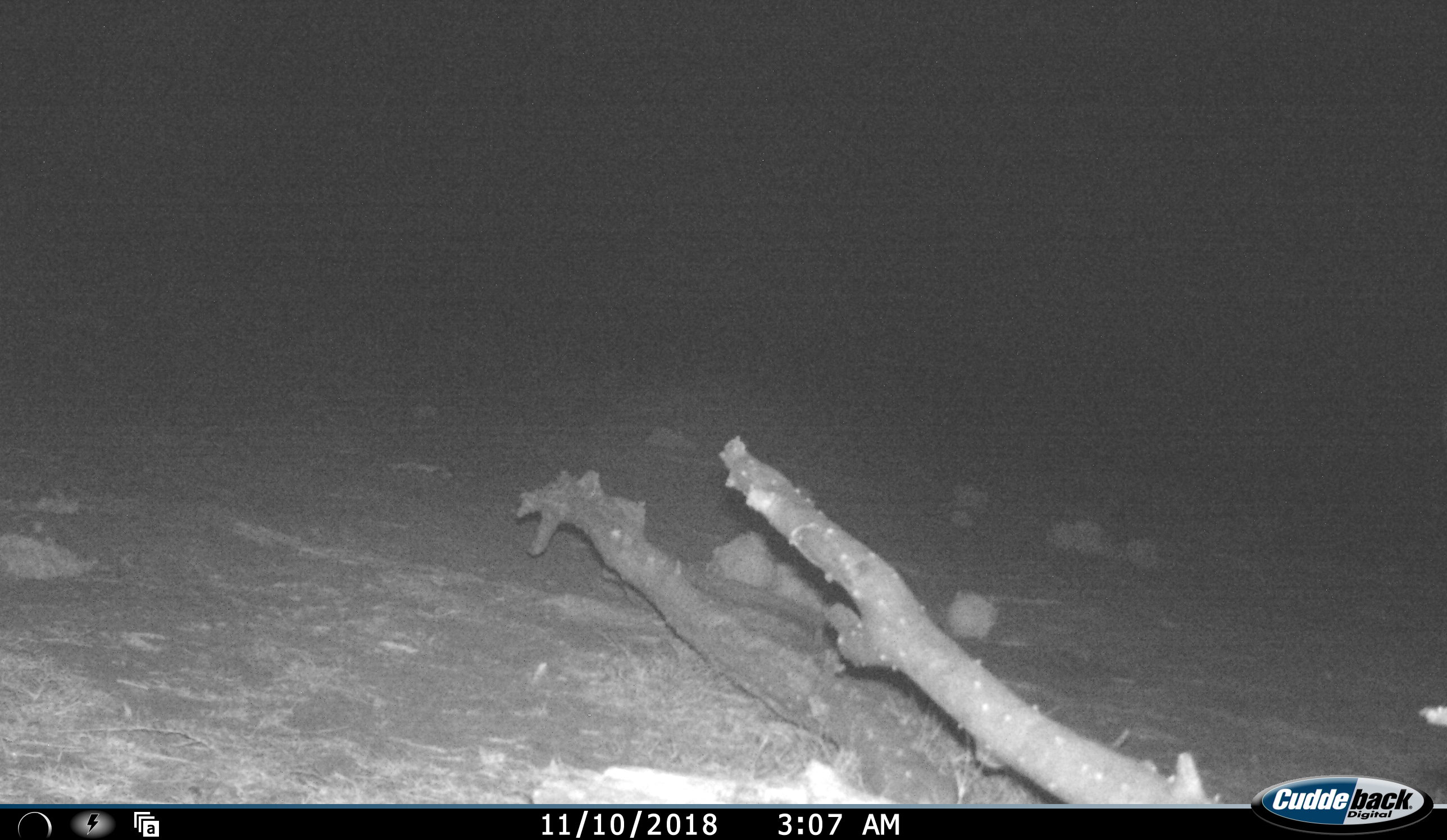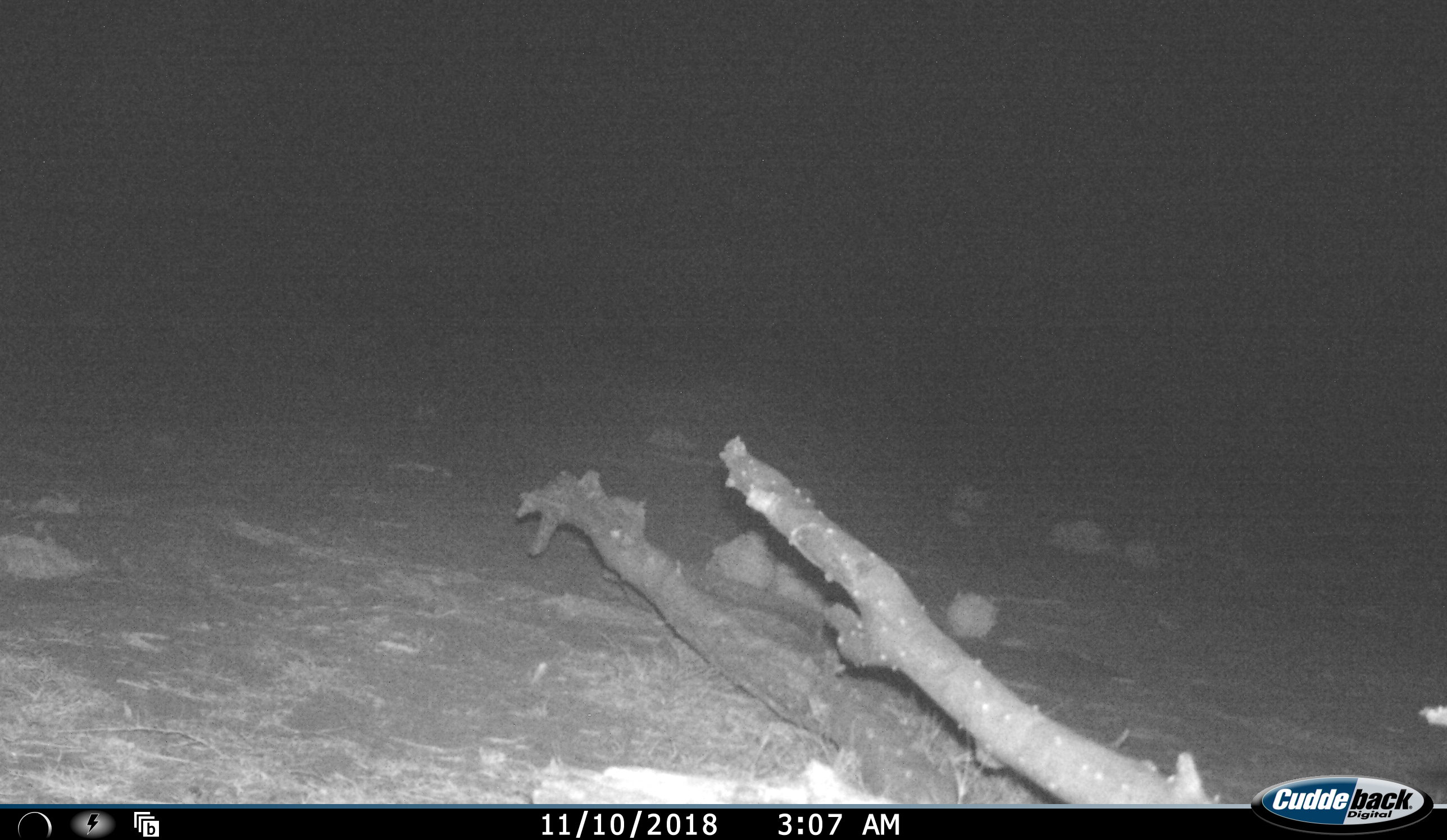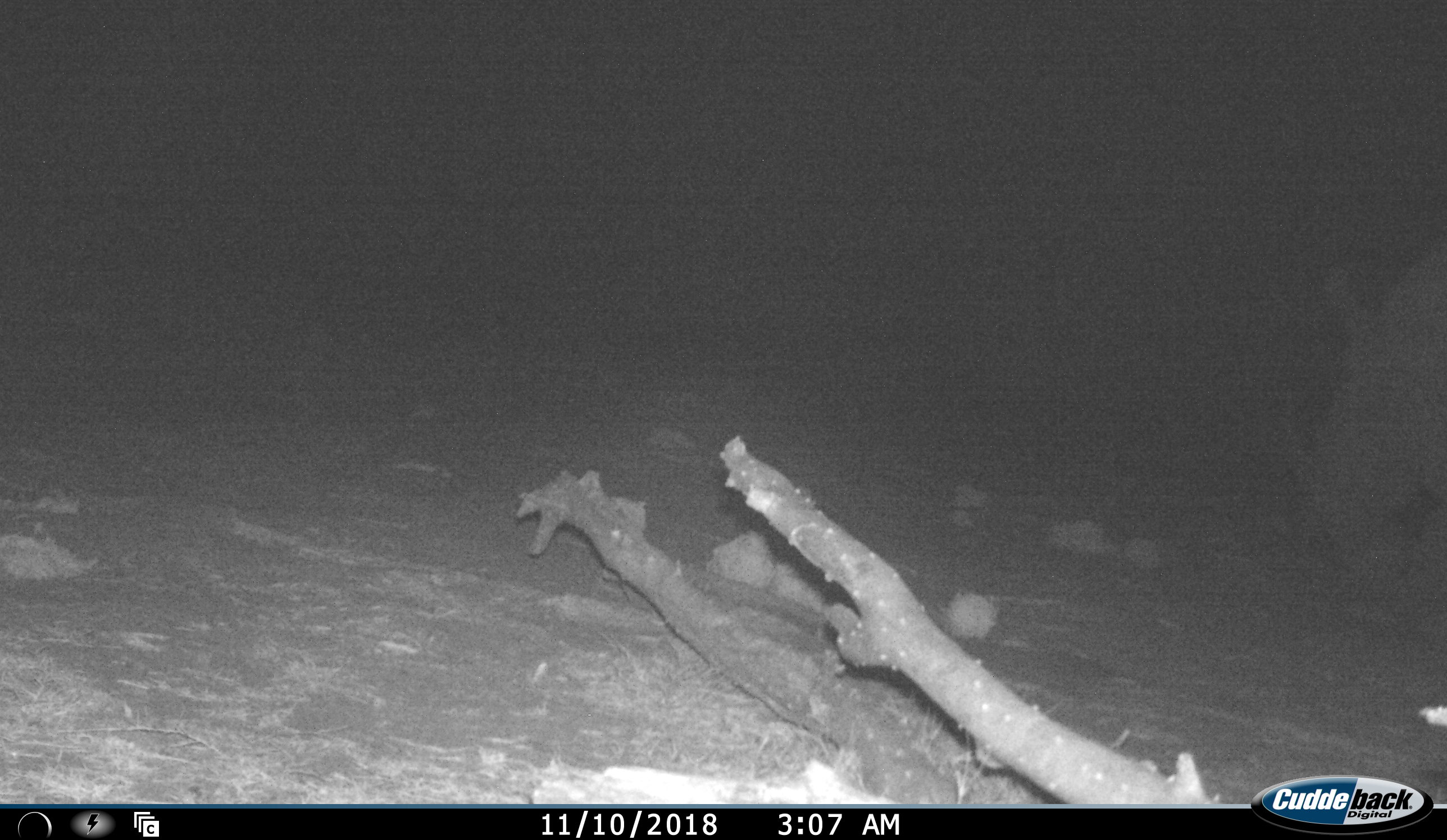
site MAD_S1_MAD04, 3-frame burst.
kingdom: Animalia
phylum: Chordata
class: Mammalia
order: Perissodactyla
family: Rhinocerotidae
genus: Ceratotherium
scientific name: Ceratotherium simum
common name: white rhinoceros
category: rhinoceroswhite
Rhinoceroswhite (white rhinoceros) (Ceratotherium simum), count 1. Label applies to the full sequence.